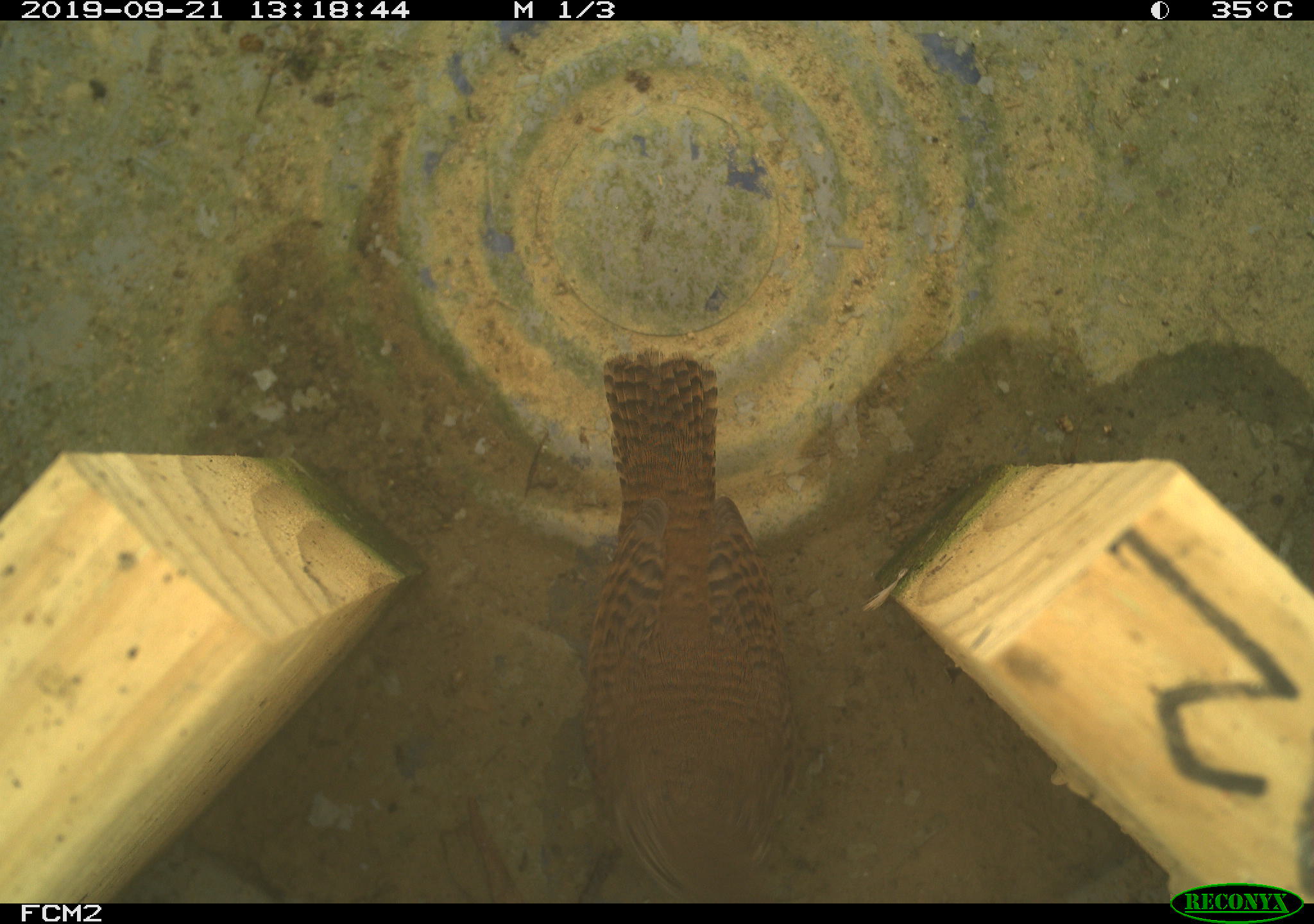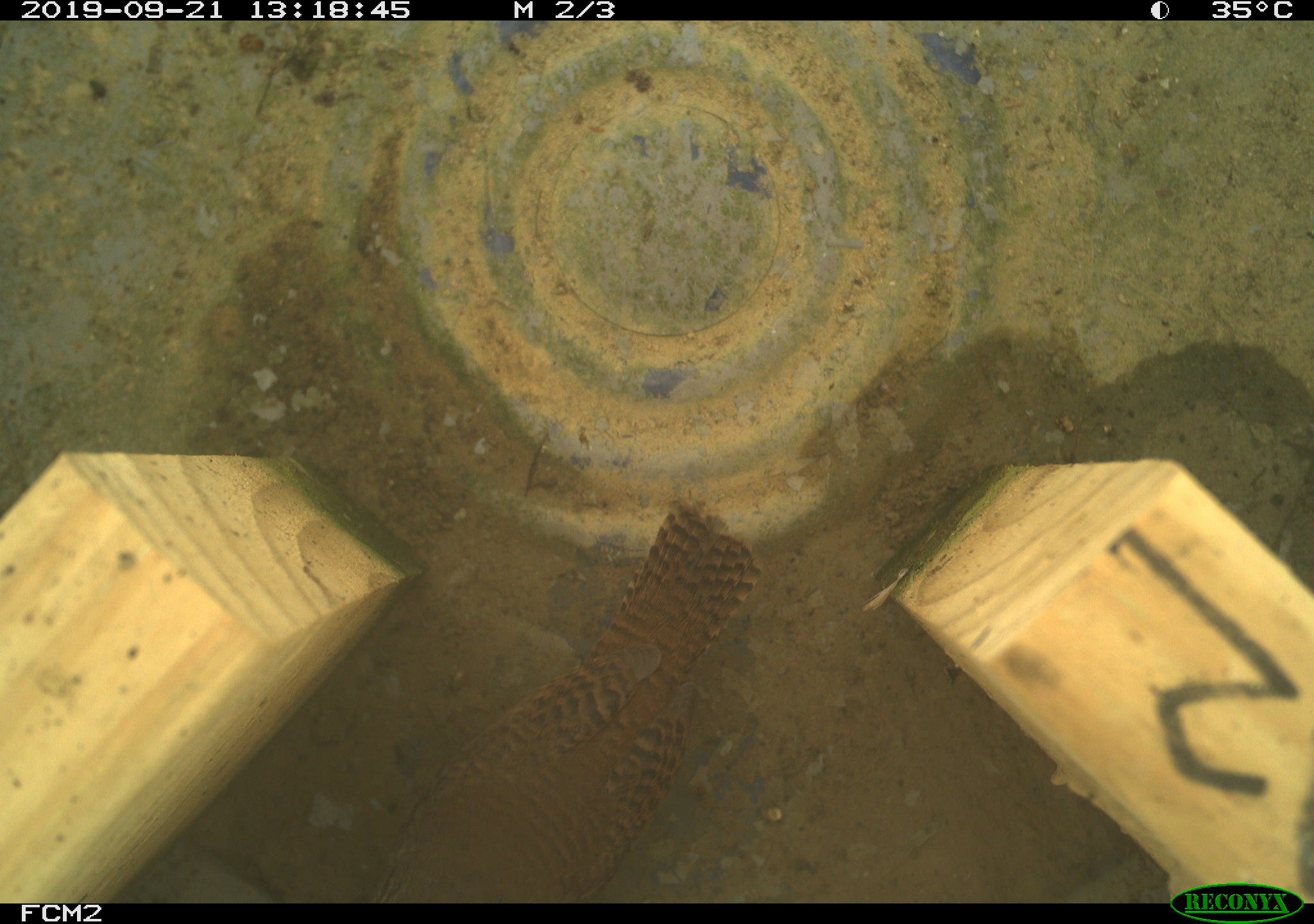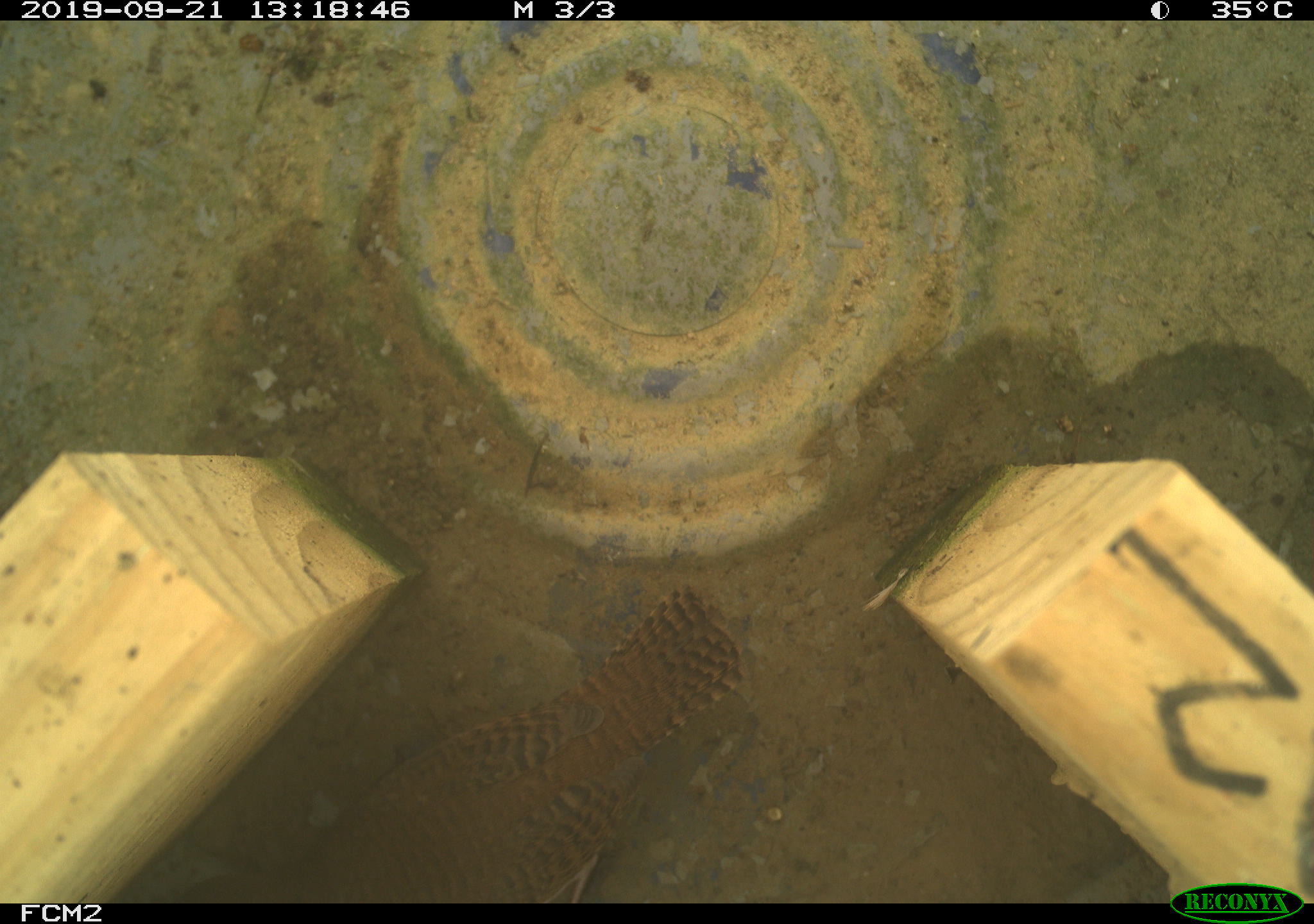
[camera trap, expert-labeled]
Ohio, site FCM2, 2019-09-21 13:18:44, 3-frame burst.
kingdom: Animalia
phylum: Chordata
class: Aves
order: Passeriformes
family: Troglodytidae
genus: Troglodytes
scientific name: Troglodytes aedon aedon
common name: northern house wren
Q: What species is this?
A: Northern house wren (Troglodytes aedon aedon).